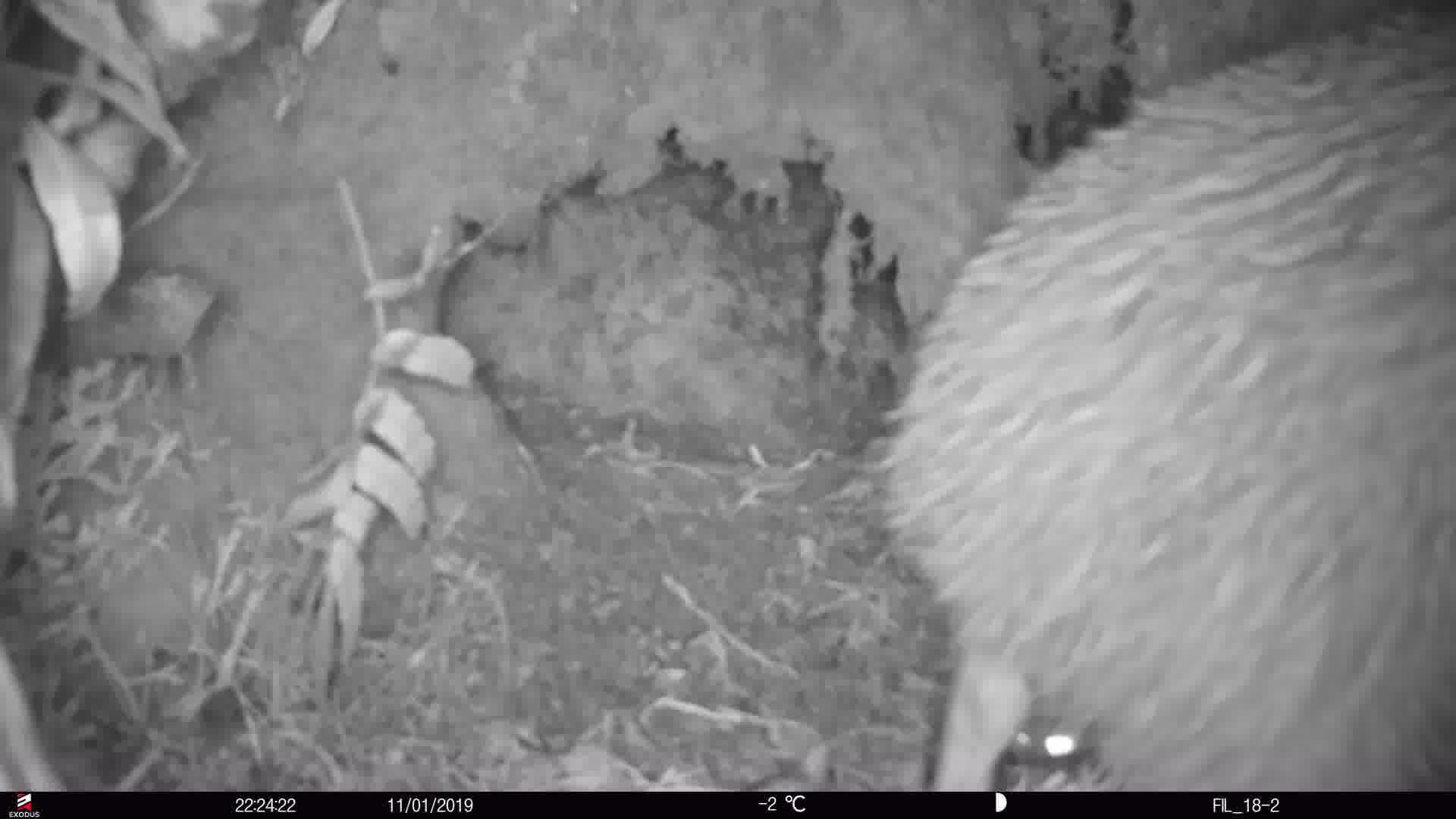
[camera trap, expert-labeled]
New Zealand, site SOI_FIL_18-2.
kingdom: Animalia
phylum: Chordata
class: Aves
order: Apterygiformes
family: Apterygidae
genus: Apteryx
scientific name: Apteryx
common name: kiwi